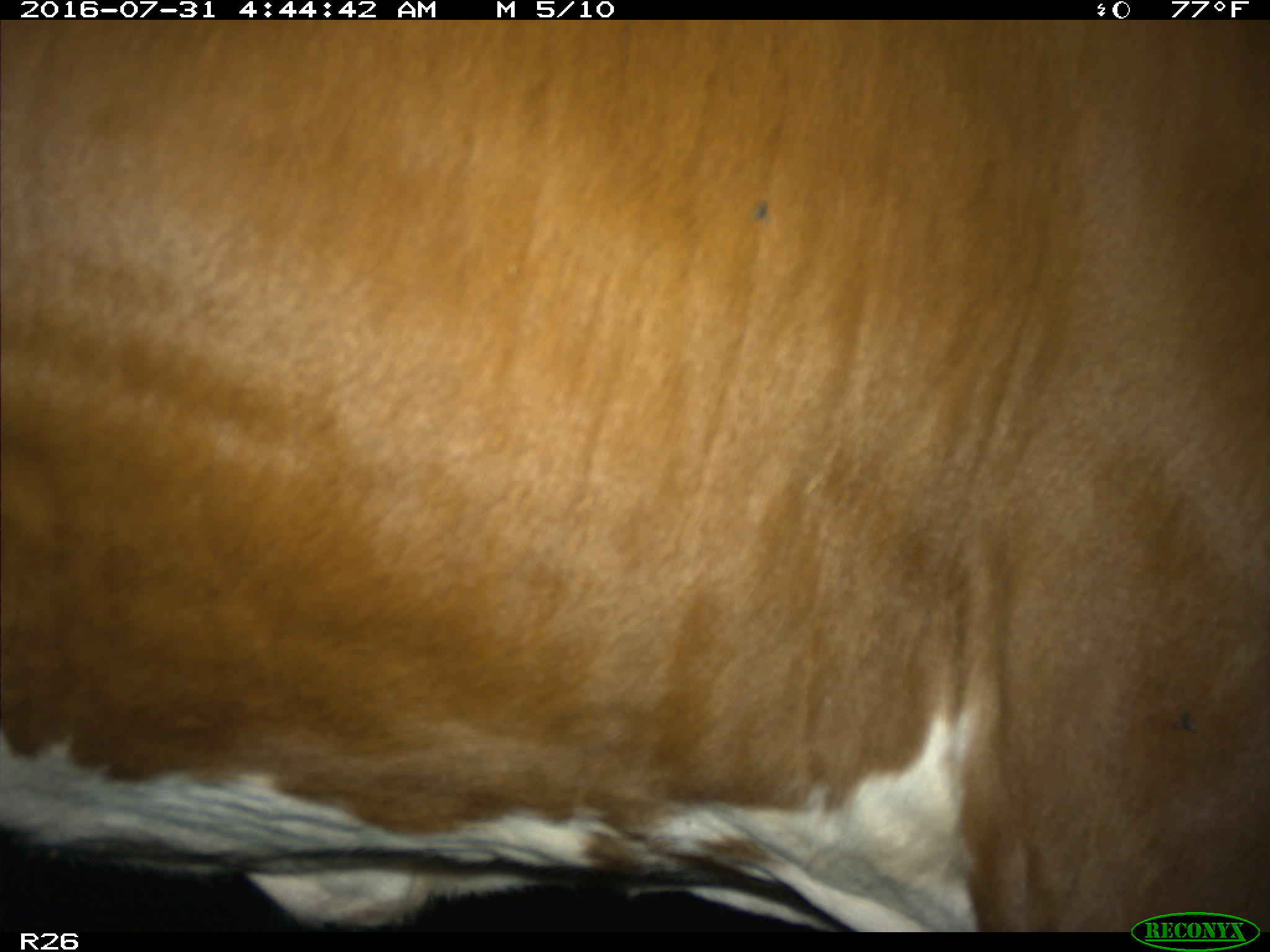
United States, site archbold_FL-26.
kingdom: Animalia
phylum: Chordata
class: Mammalia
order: Artiodactyla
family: Bovidae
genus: Bos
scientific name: Bos taurus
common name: domestic cow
Bos taurus (domestic cow).